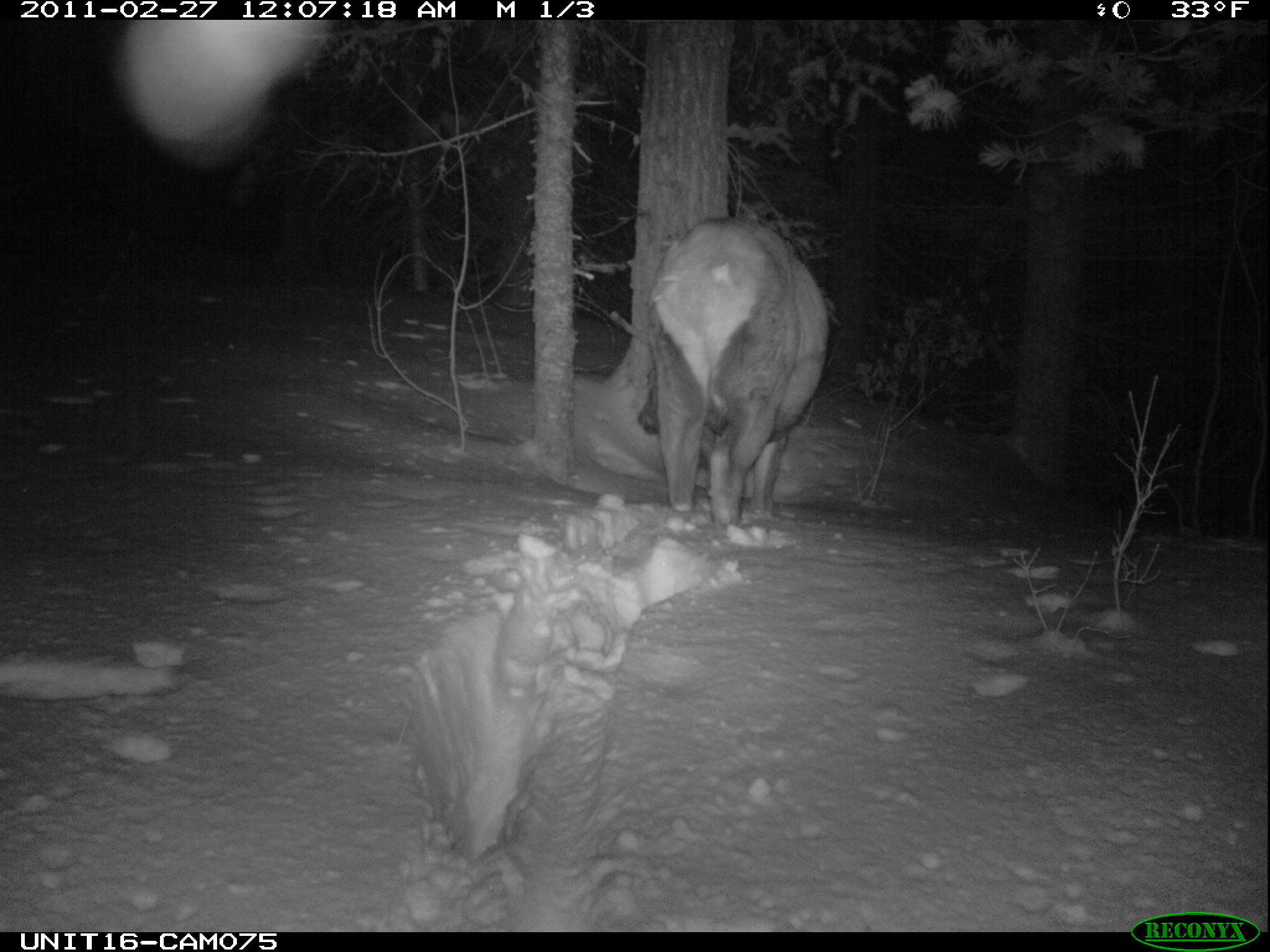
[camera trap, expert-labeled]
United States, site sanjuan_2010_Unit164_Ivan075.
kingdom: Animalia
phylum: Chordata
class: Mammalia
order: Artiodactyla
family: Cervidae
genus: Cervus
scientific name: Cervus elaphus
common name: red deer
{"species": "Cervus elaphus (red deer)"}